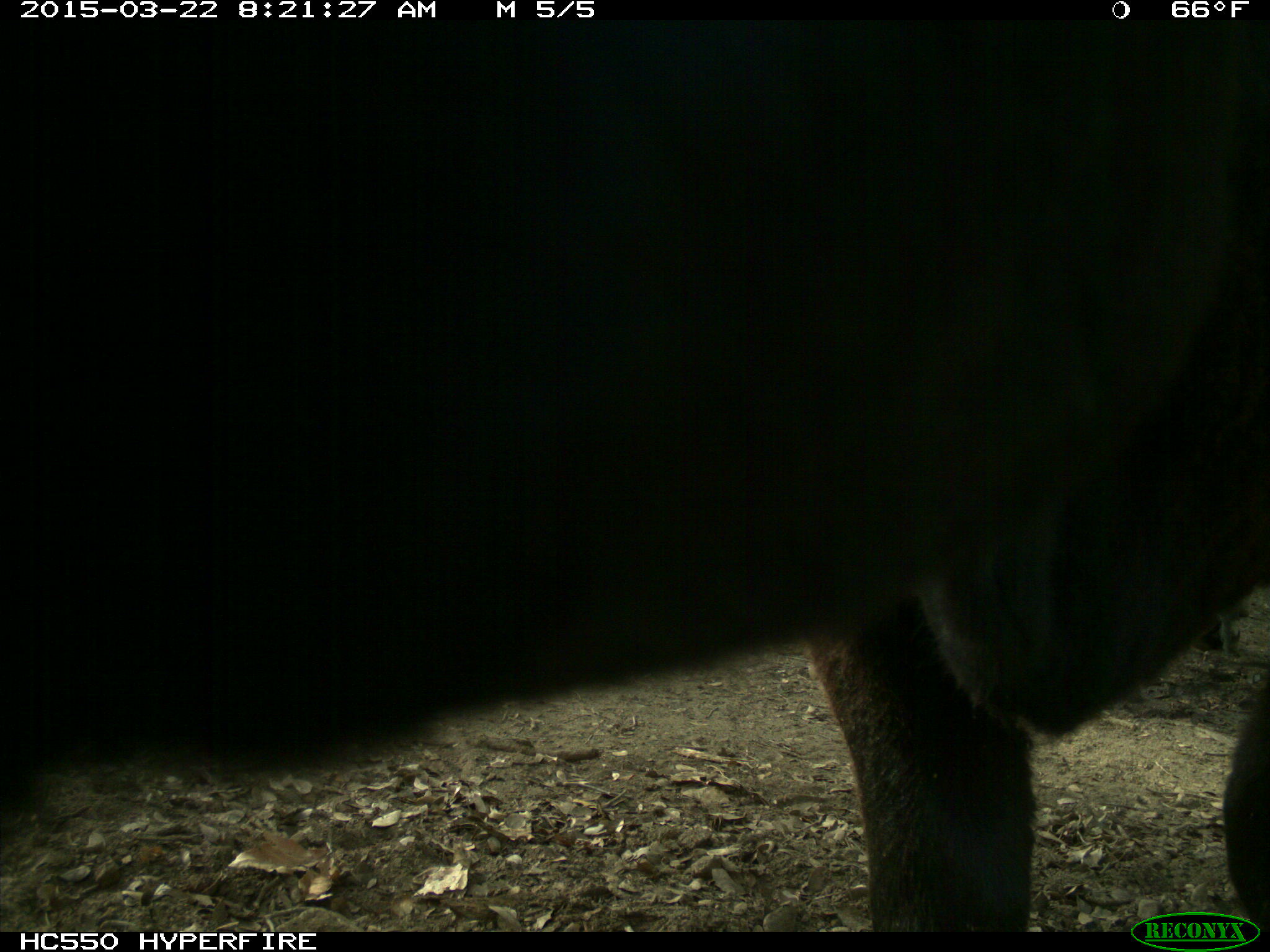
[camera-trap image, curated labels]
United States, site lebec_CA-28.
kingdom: Animalia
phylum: Chordata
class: Mammalia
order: Artiodactyla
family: Bovidae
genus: Bos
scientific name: Bos taurus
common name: domestic cow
Bos taurus (domestic cow).